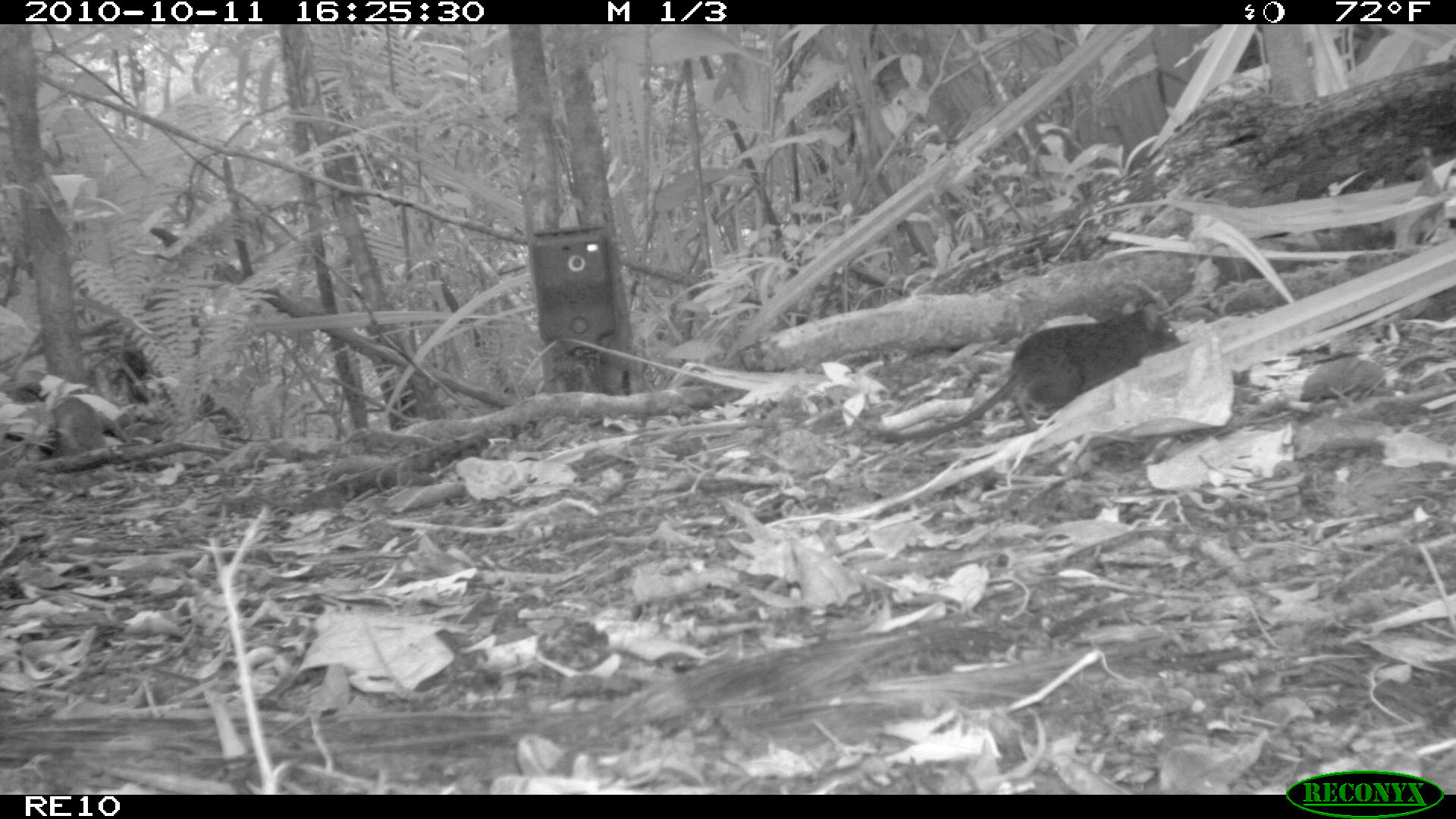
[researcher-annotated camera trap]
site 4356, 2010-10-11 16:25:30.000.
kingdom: Animalia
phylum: Chordata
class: Mammalia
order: Rodentia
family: Muridae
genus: Rattus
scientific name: Rattus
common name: rodent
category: unknown rat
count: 1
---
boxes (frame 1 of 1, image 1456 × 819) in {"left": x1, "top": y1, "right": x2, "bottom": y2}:
unknown rat: {"left": 863, "top": 301, "right": 1183, "bottom": 443}